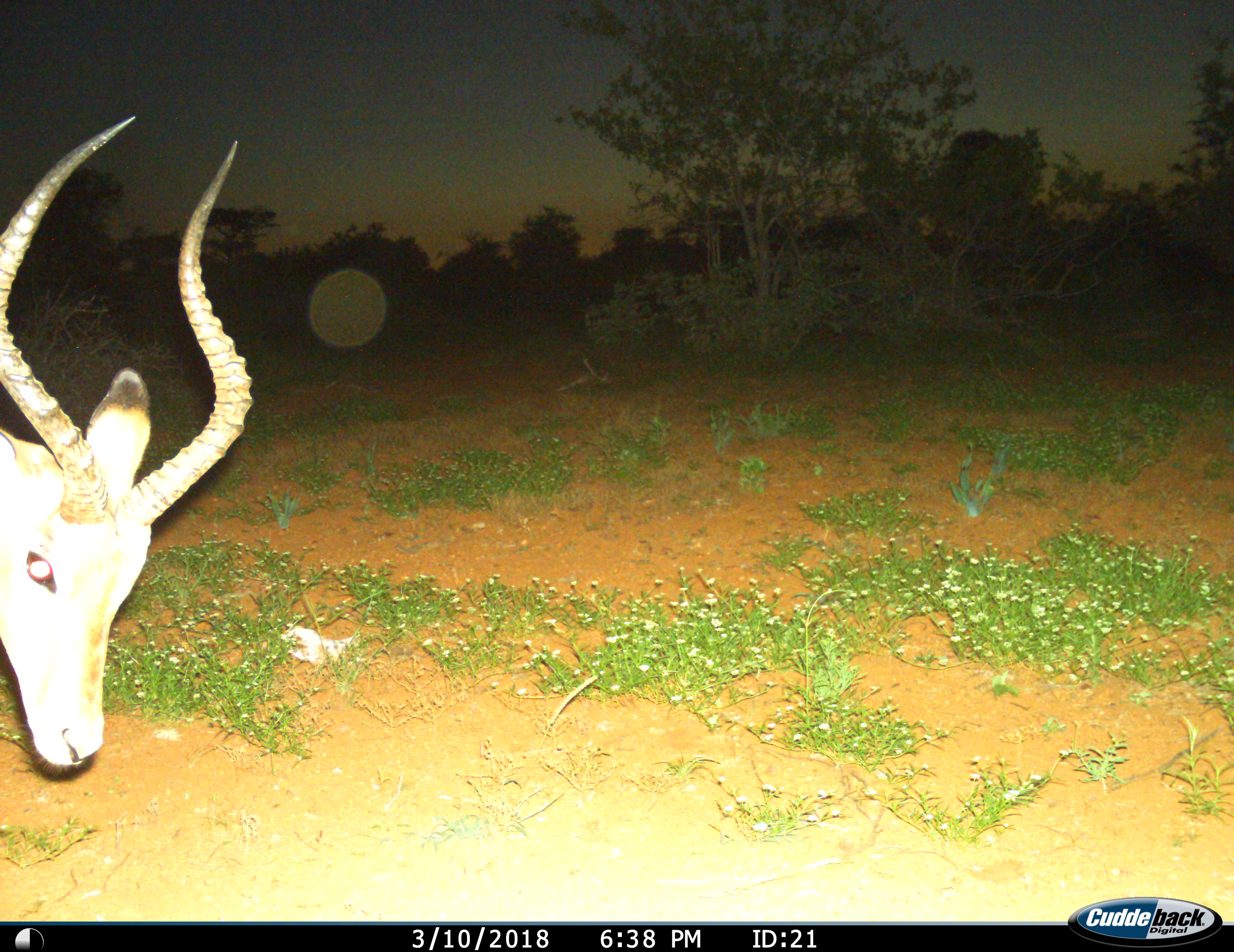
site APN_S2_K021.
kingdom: Animalia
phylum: Chordata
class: Mammalia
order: Artiodactyla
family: Bovidae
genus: Aepyceros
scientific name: Aepyceros melampus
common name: impala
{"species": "impala (Aepyceros melampus)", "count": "1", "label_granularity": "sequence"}